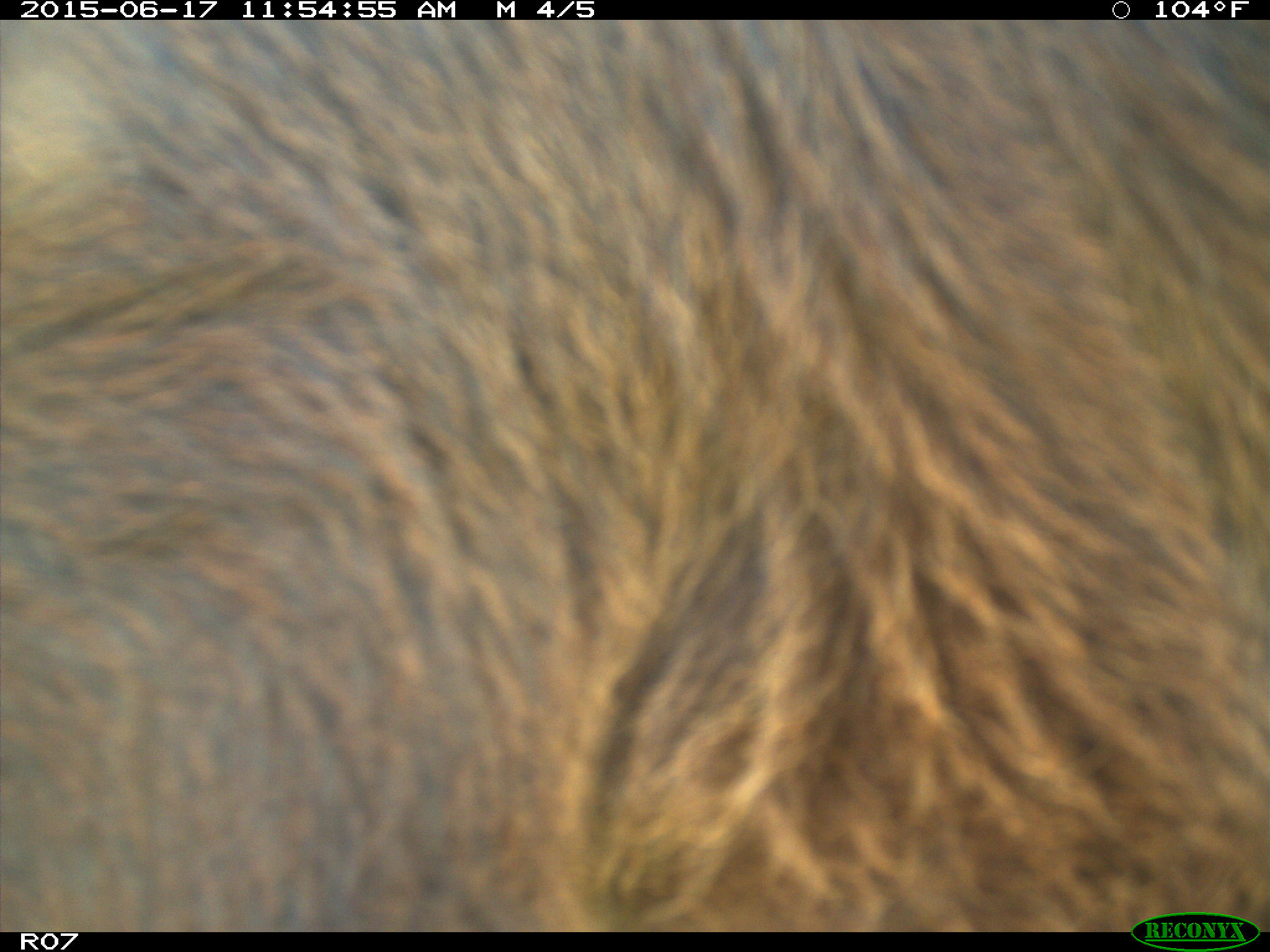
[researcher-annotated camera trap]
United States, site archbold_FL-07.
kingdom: Animalia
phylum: Chordata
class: Mammalia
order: Artiodactyla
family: Bovidae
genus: Bos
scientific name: Bos taurus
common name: domestic cow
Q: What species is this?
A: Bos taurus (domestic cow).